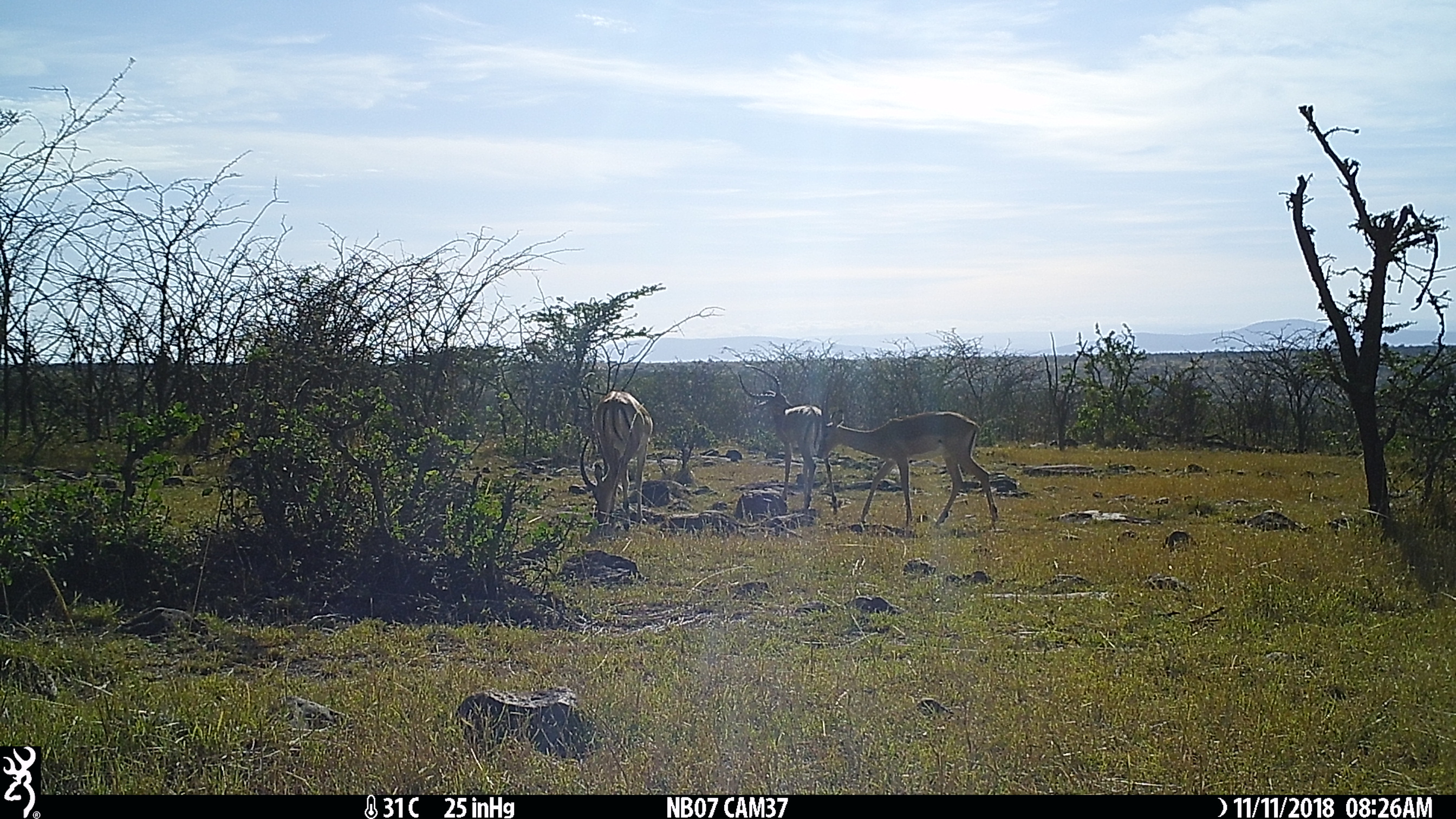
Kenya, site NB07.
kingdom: Animalia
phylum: Chordata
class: Mammalia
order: Artiodactyla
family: Bovidae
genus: Aepyceros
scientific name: Aepyceros melampus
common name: impala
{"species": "impala (Aepyceros melampus)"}